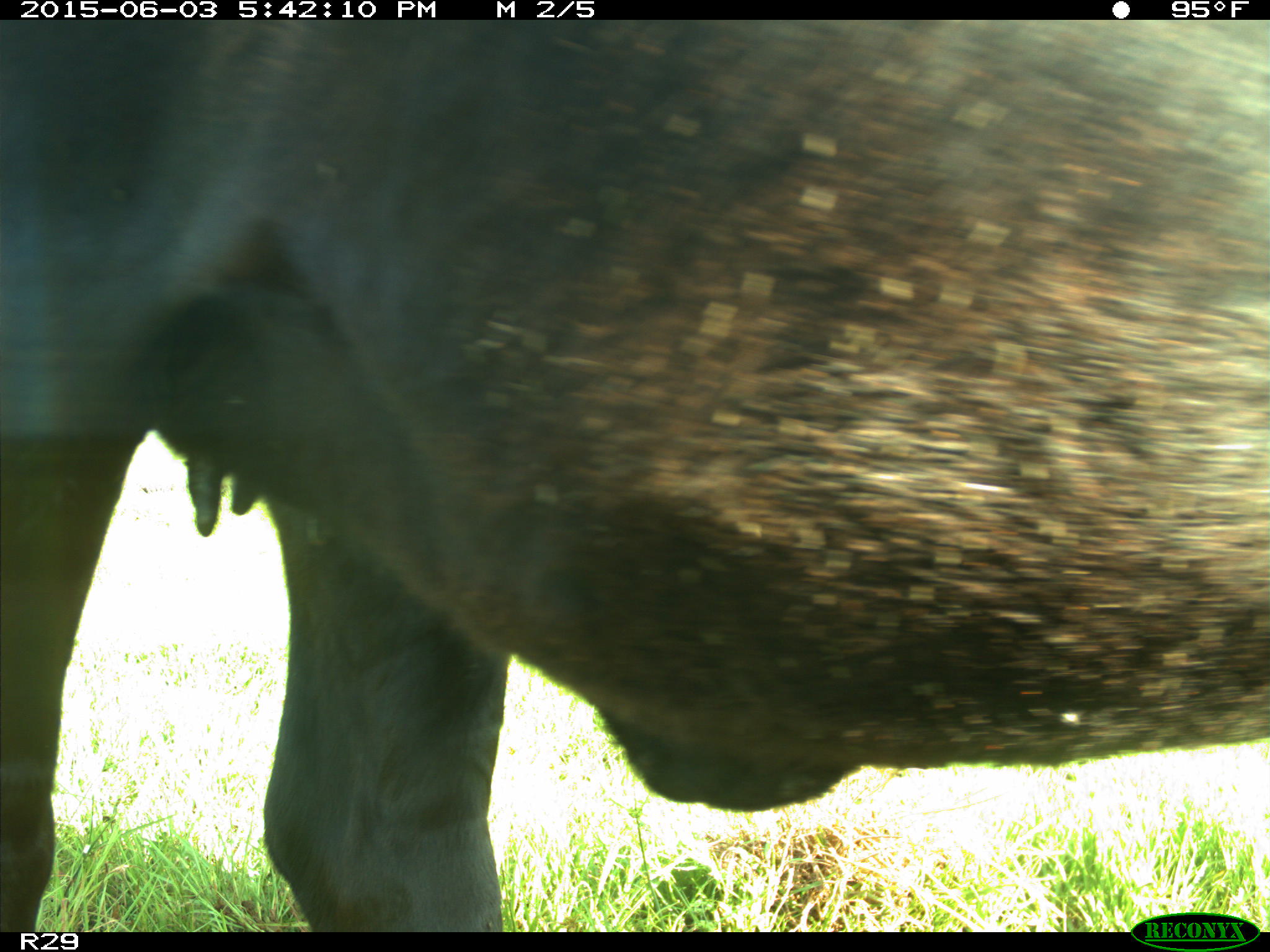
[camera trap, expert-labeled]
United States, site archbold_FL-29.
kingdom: Animalia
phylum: Chordata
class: Mammalia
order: Artiodactyla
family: Bovidae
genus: Bos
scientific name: Bos taurus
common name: domestic cow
Bos taurus (domestic cow).